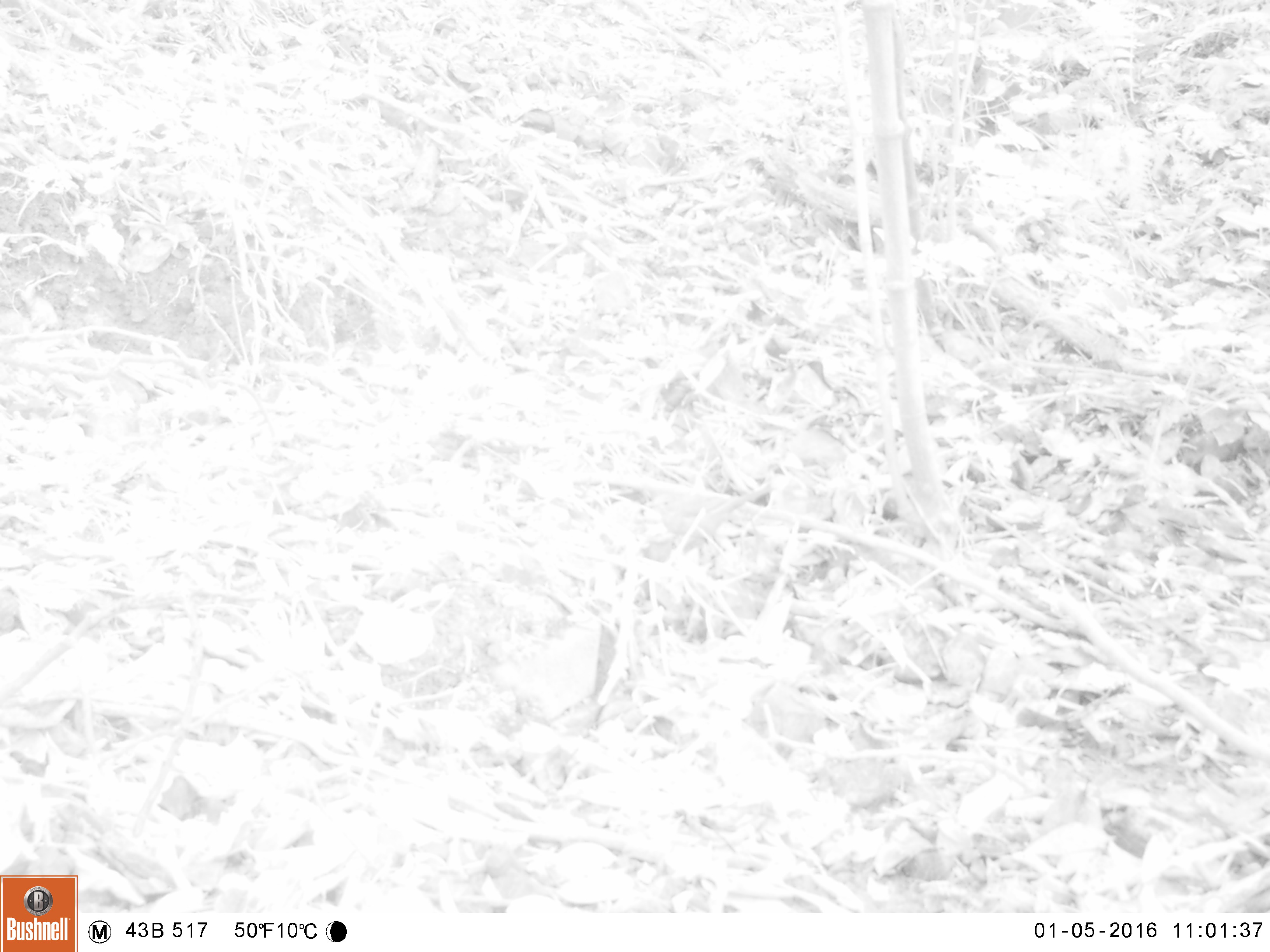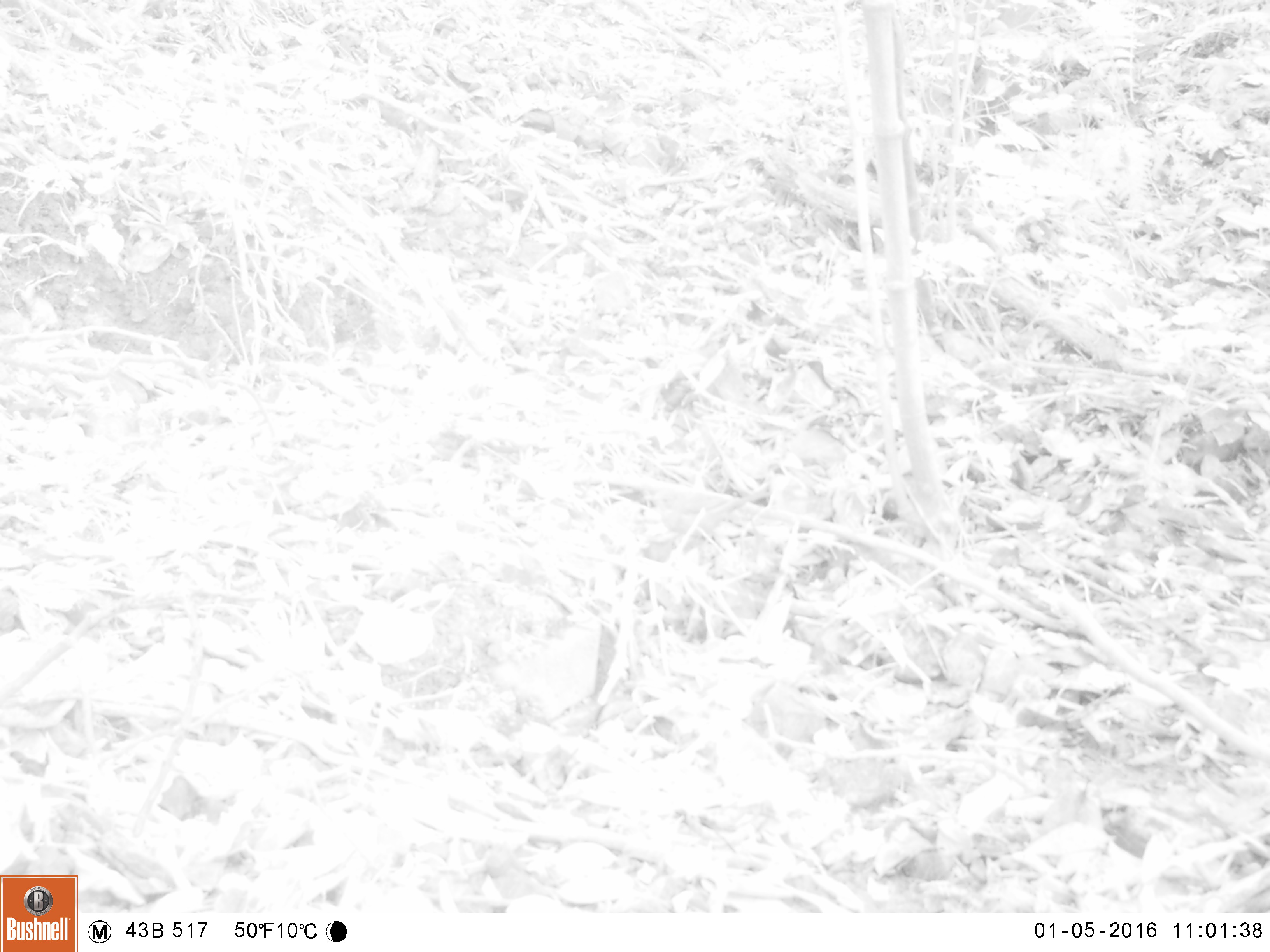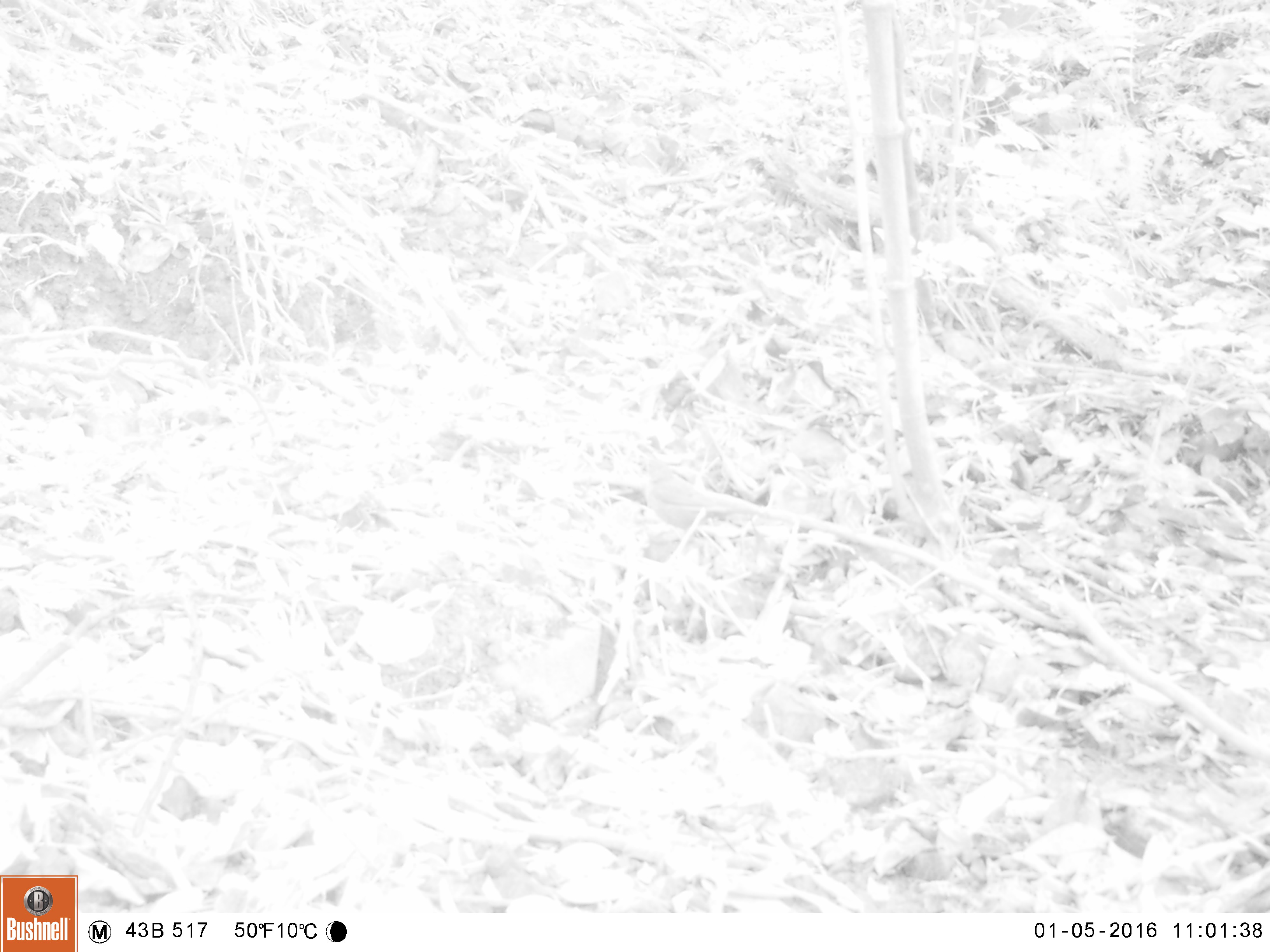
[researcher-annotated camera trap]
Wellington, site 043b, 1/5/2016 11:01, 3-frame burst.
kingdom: Animalia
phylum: Chordata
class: Aves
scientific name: Aves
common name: bird